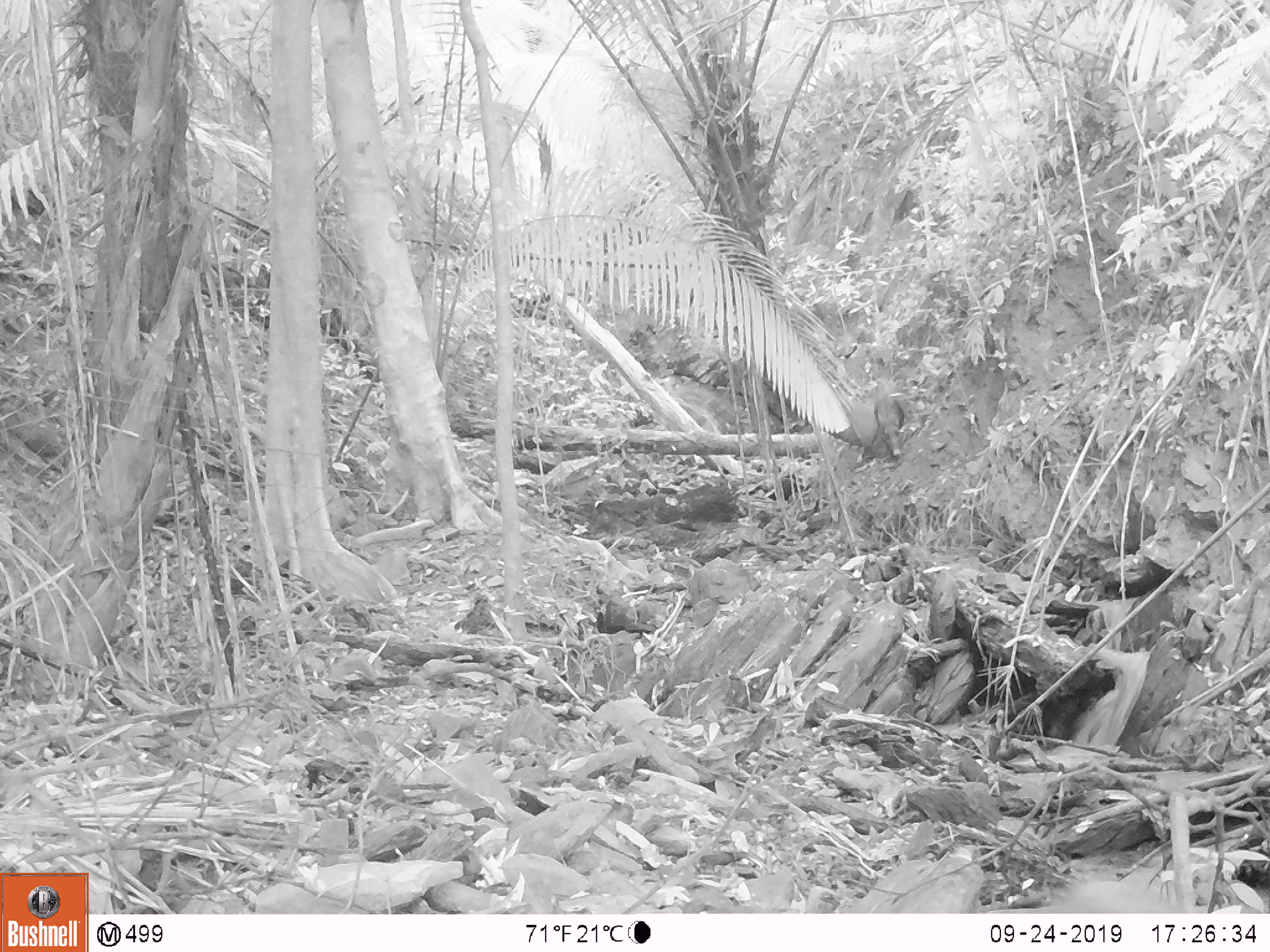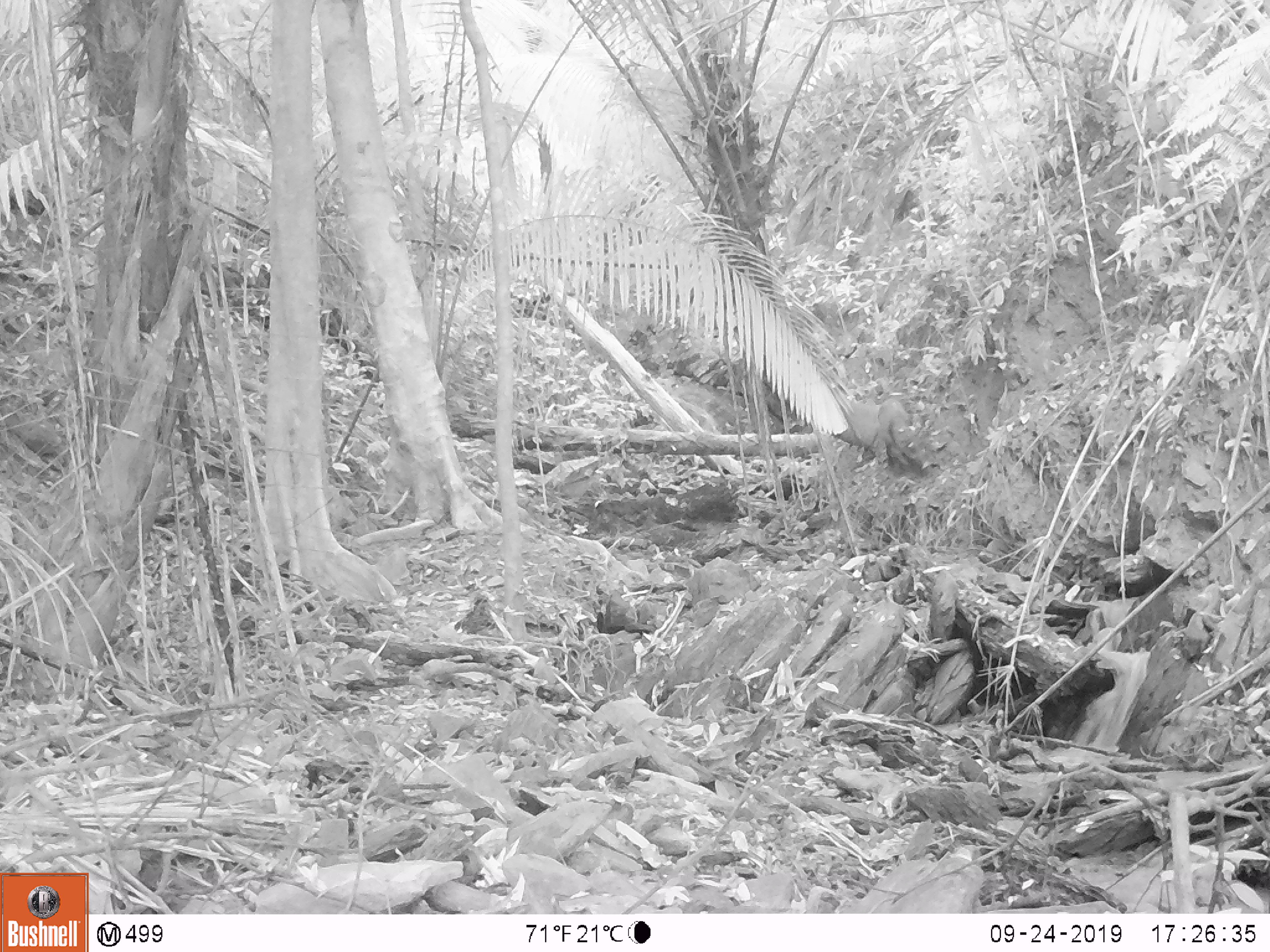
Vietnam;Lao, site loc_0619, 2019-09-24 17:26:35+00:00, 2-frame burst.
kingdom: Animalia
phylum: Chordata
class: Mammalia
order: Artiodactyla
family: Suidae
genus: Sus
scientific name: Sus scrofa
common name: eurasian wild pig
Eurasian wild pig (Sus scrofa). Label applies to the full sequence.